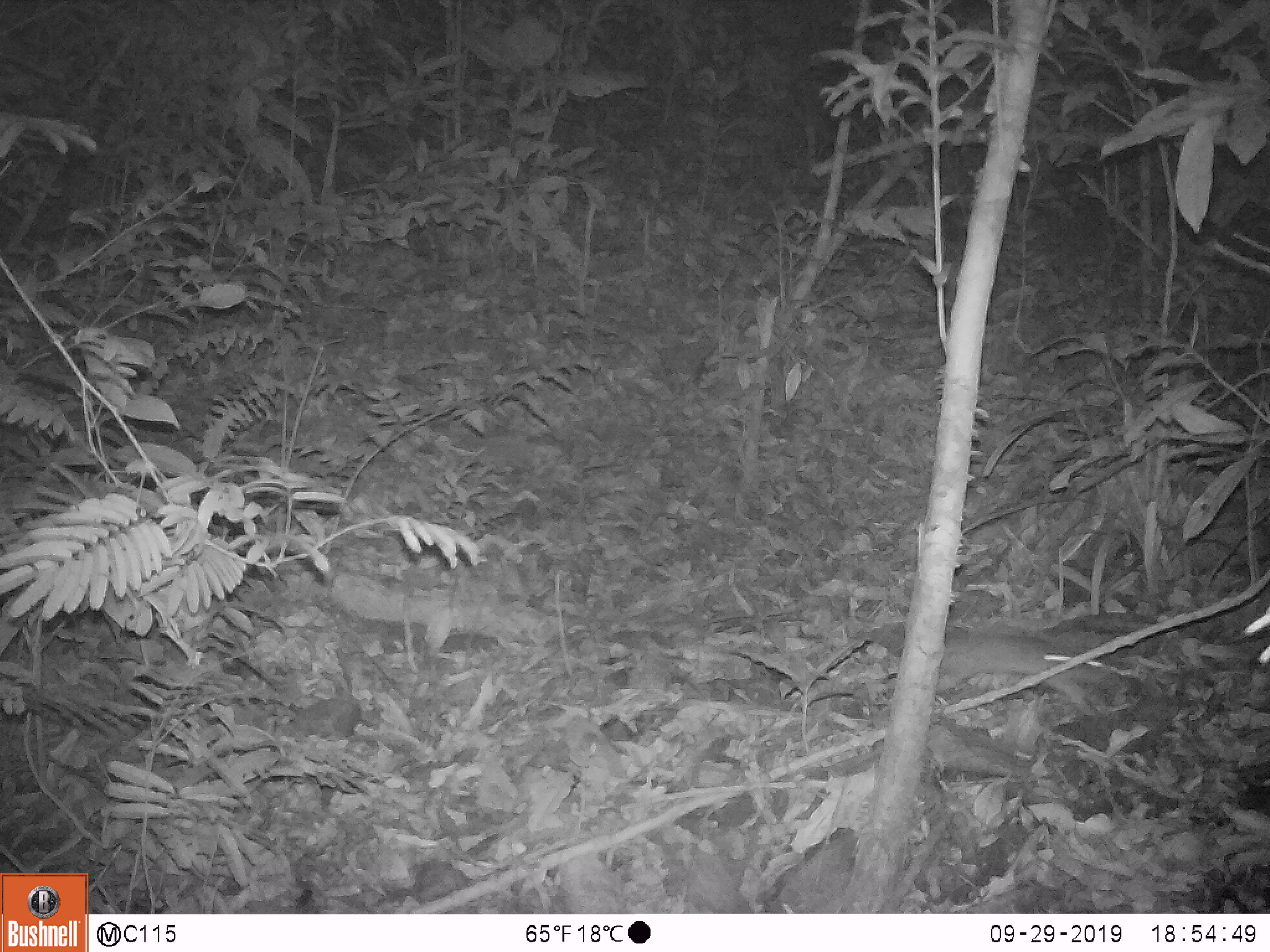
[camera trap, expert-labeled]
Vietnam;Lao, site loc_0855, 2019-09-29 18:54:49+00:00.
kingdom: Animalia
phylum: Chordata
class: Mammalia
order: Rodentia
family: Muridae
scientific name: Muridae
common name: old-world mice and rats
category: unidentified murid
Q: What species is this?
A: Unidentified murid (old-world mice and rats) (Muridae).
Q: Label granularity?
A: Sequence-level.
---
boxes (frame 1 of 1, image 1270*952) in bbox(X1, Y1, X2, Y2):
unidentified murid: bbox(935, 627, 1116, 718)